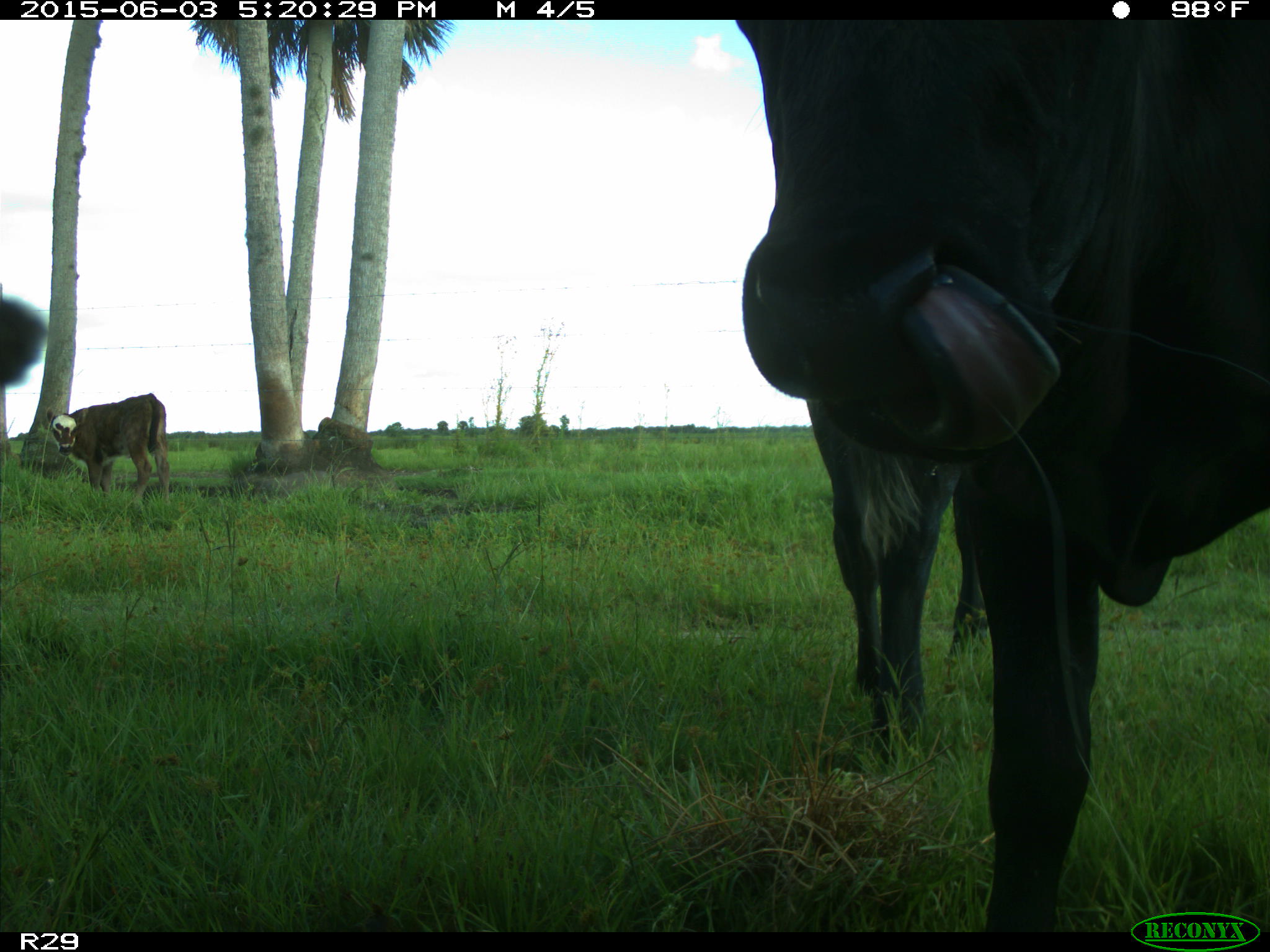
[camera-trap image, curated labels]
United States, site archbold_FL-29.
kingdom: Animalia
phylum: Chordata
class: Mammalia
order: Artiodactyla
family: Bovidae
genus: Bos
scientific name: Bos taurus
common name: domestic cow